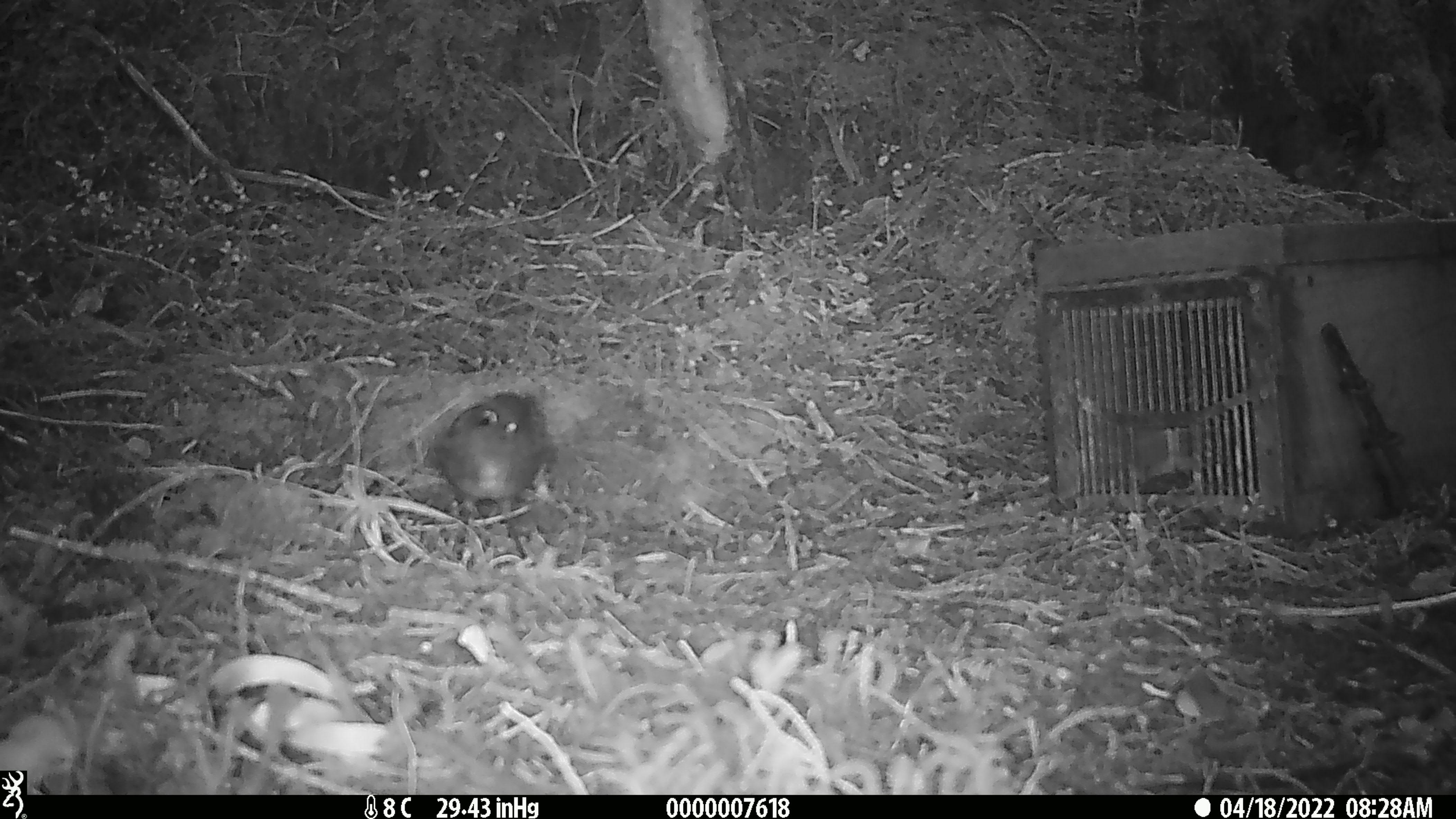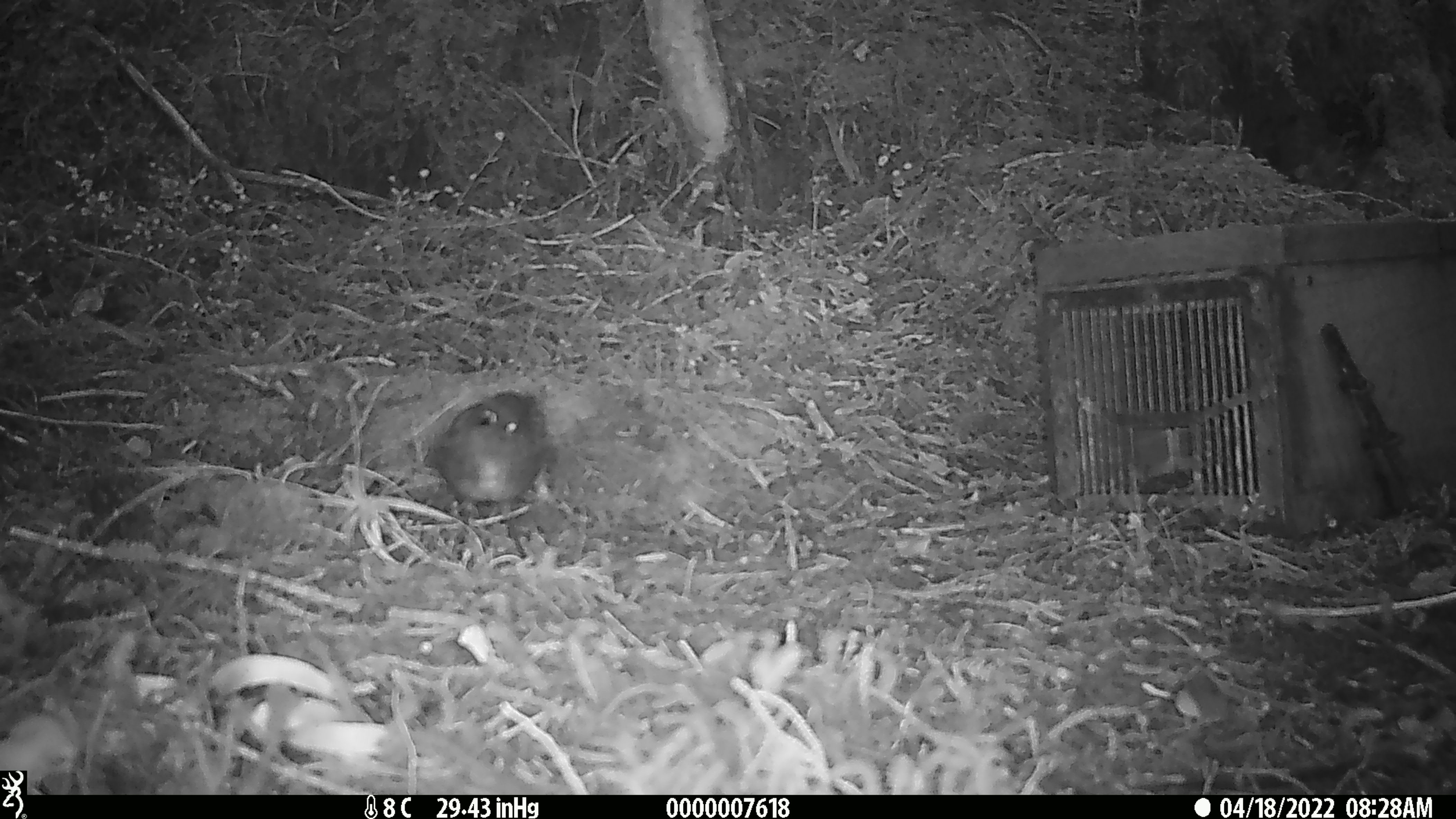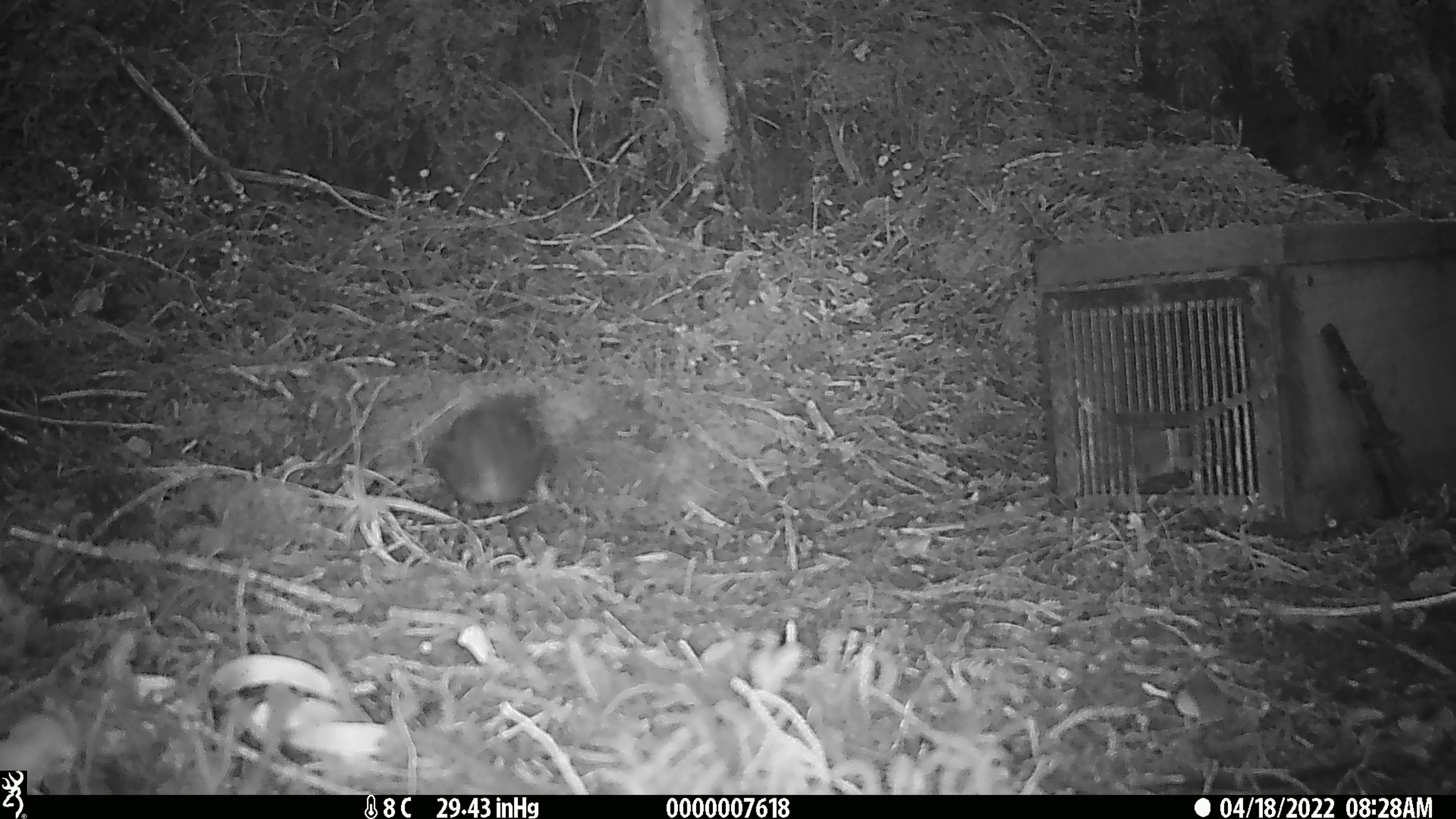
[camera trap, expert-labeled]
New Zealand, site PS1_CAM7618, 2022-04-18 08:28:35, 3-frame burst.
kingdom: Animalia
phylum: Chordata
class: Aves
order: Passeriformes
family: Petroicidae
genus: Petroica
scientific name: Petroica australis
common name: new zealand robin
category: robin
Robin (new zealand robin) (Petroica australis).